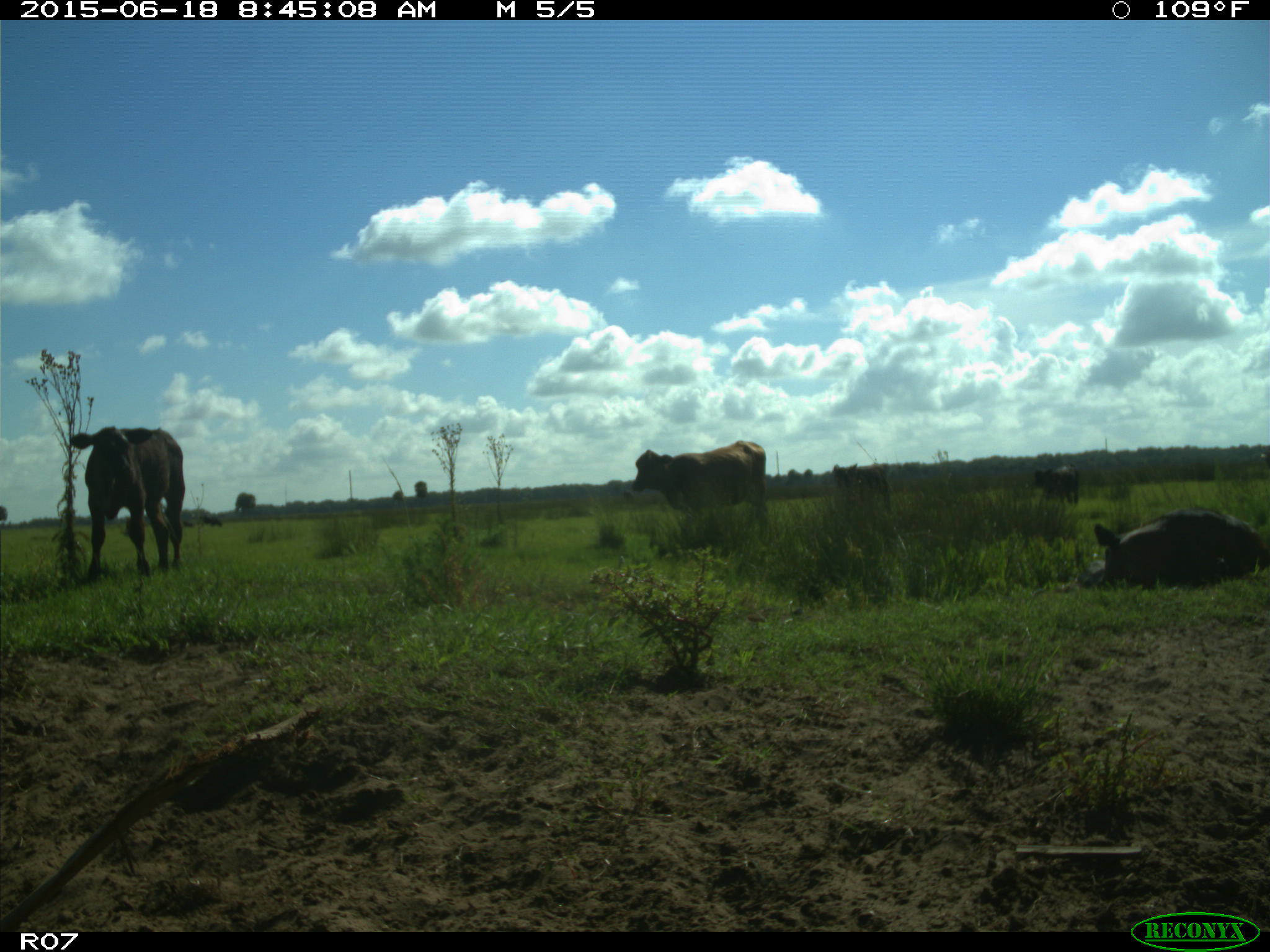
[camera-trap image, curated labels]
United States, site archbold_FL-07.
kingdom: Animalia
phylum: Chordata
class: Mammalia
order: Artiodactyla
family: Bovidae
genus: Bos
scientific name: Bos taurus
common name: domestic cow